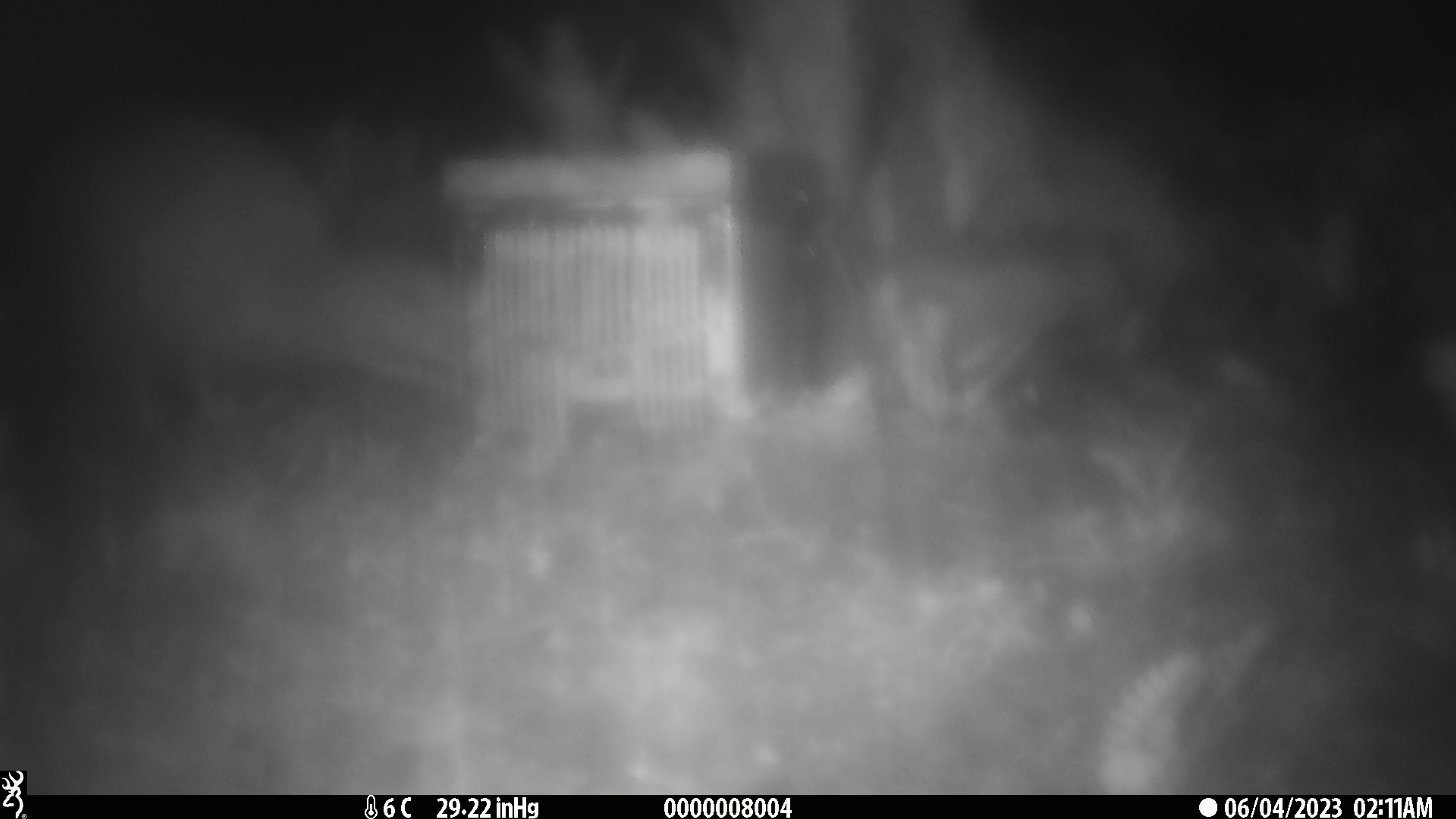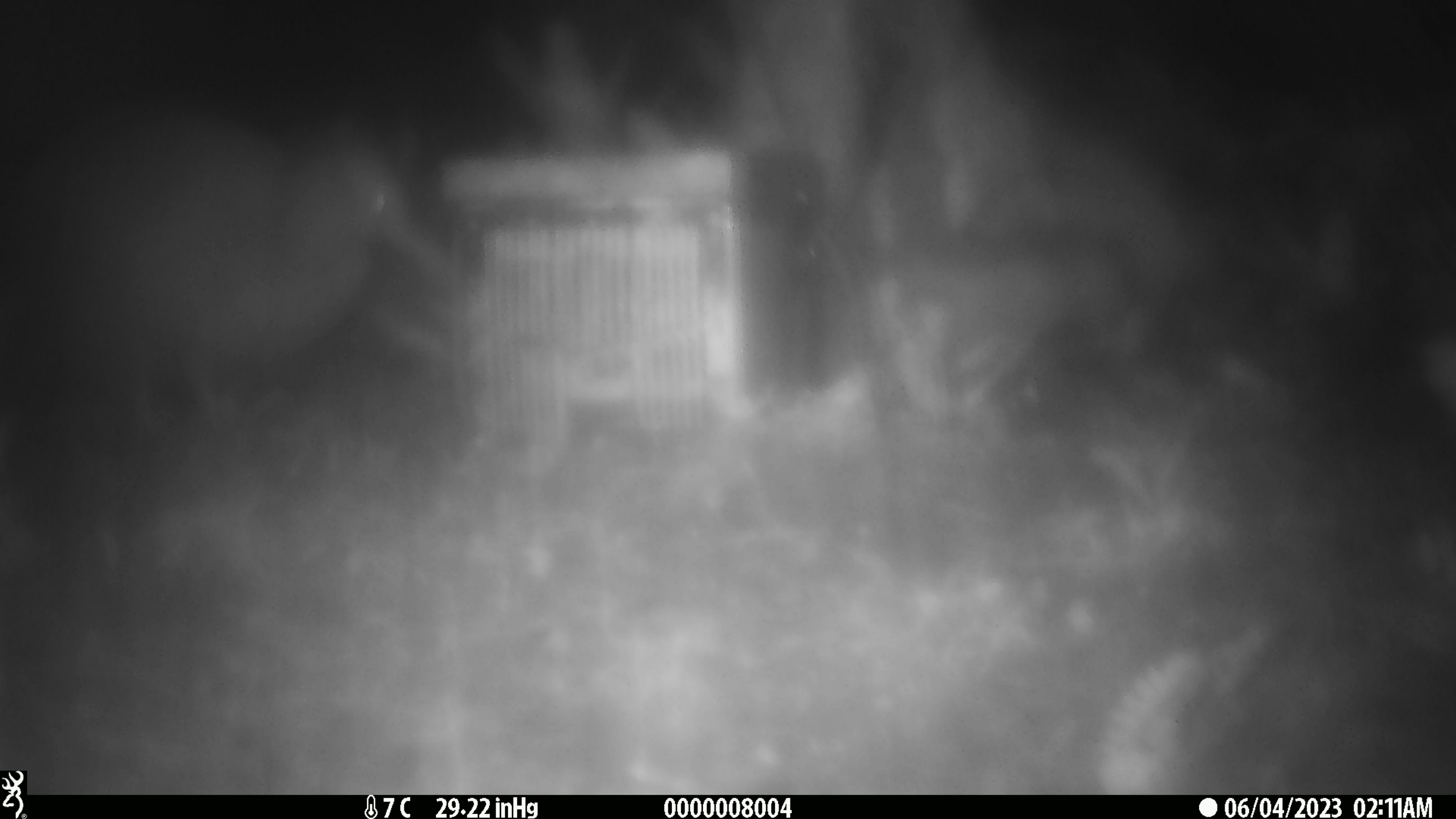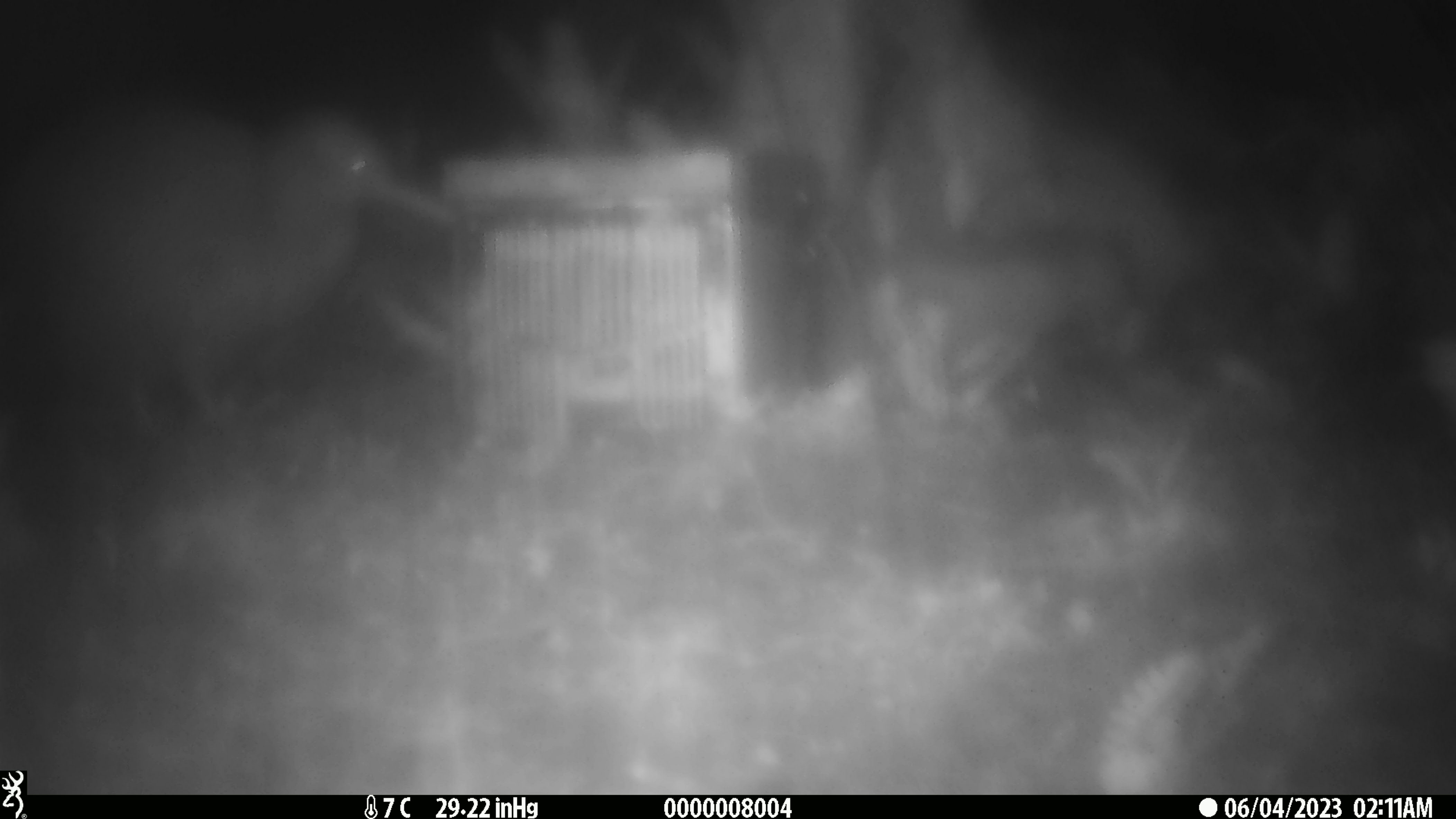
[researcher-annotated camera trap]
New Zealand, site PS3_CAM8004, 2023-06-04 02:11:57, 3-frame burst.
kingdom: Animalia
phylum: Chordata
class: Aves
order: Apterygiformes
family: Apterygidae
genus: Apteryx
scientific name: Apteryx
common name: kiwi